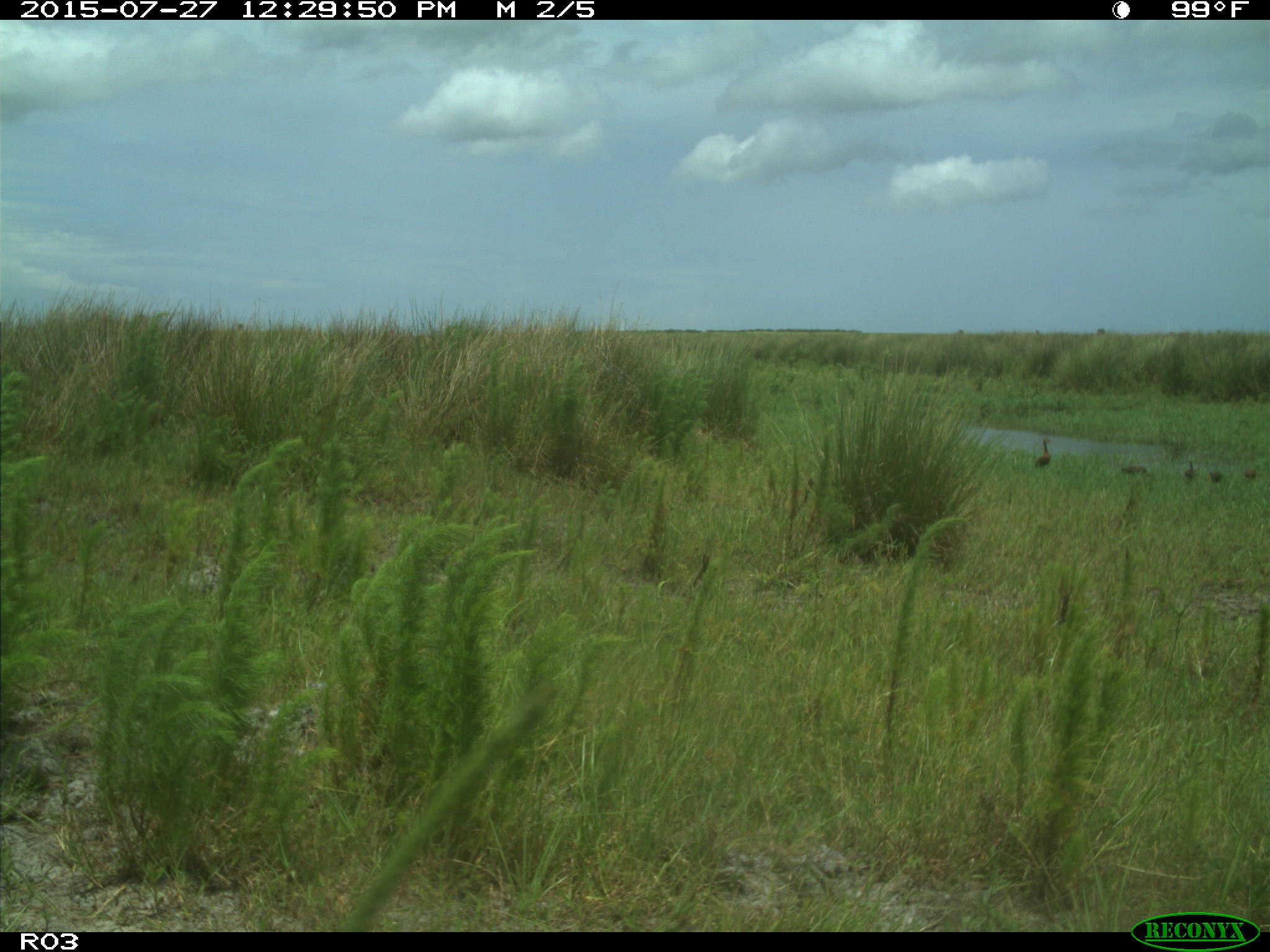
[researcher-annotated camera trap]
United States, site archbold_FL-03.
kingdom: Animalia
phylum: Chordata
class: Aves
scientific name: Aves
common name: birds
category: unidentified bird